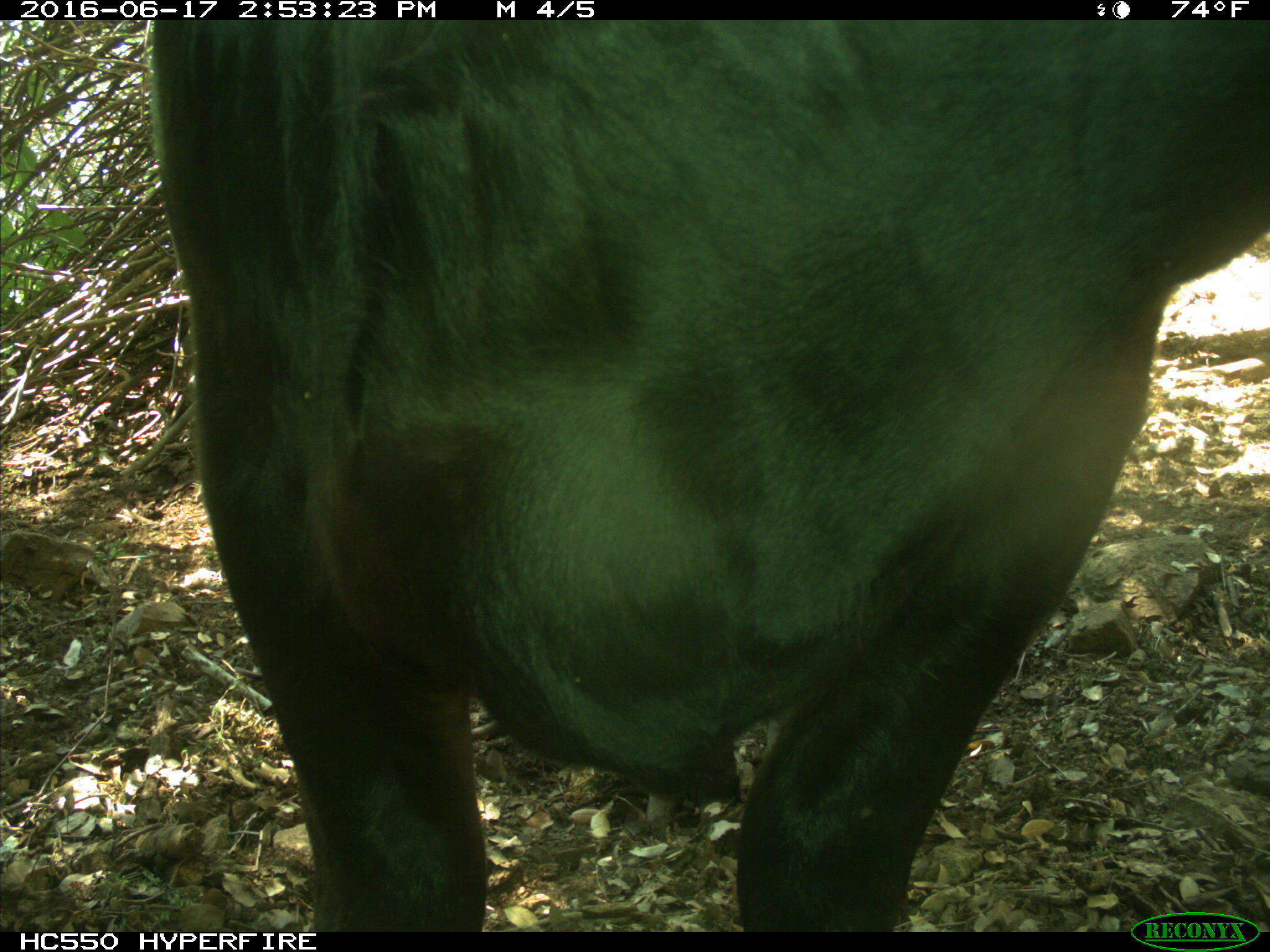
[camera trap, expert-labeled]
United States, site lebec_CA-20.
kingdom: Animalia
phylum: Chordata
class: Mammalia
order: Artiodactyla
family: Bovidae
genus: Bos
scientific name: Bos taurus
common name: domestic cow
Bos taurus (domestic cow).